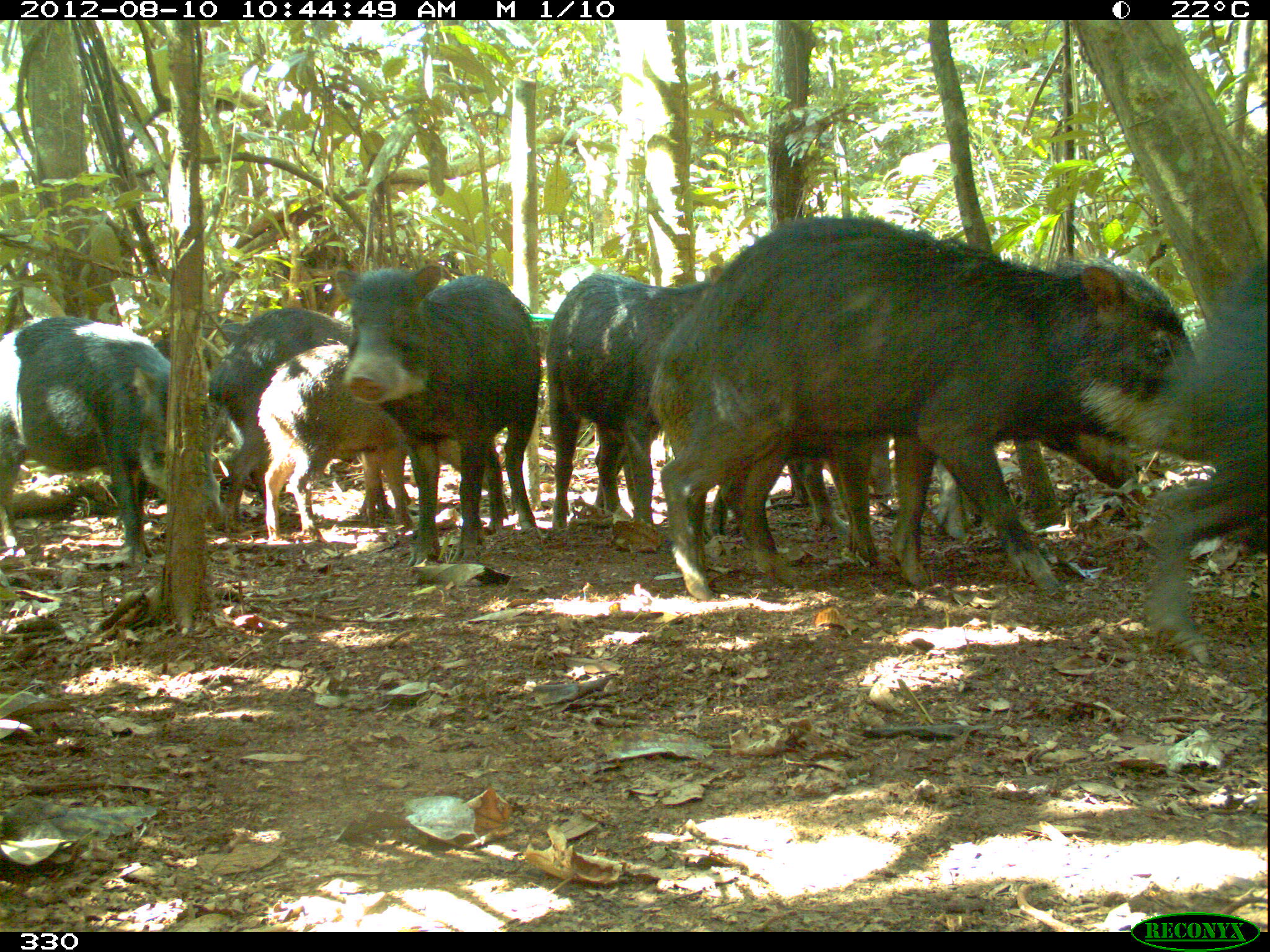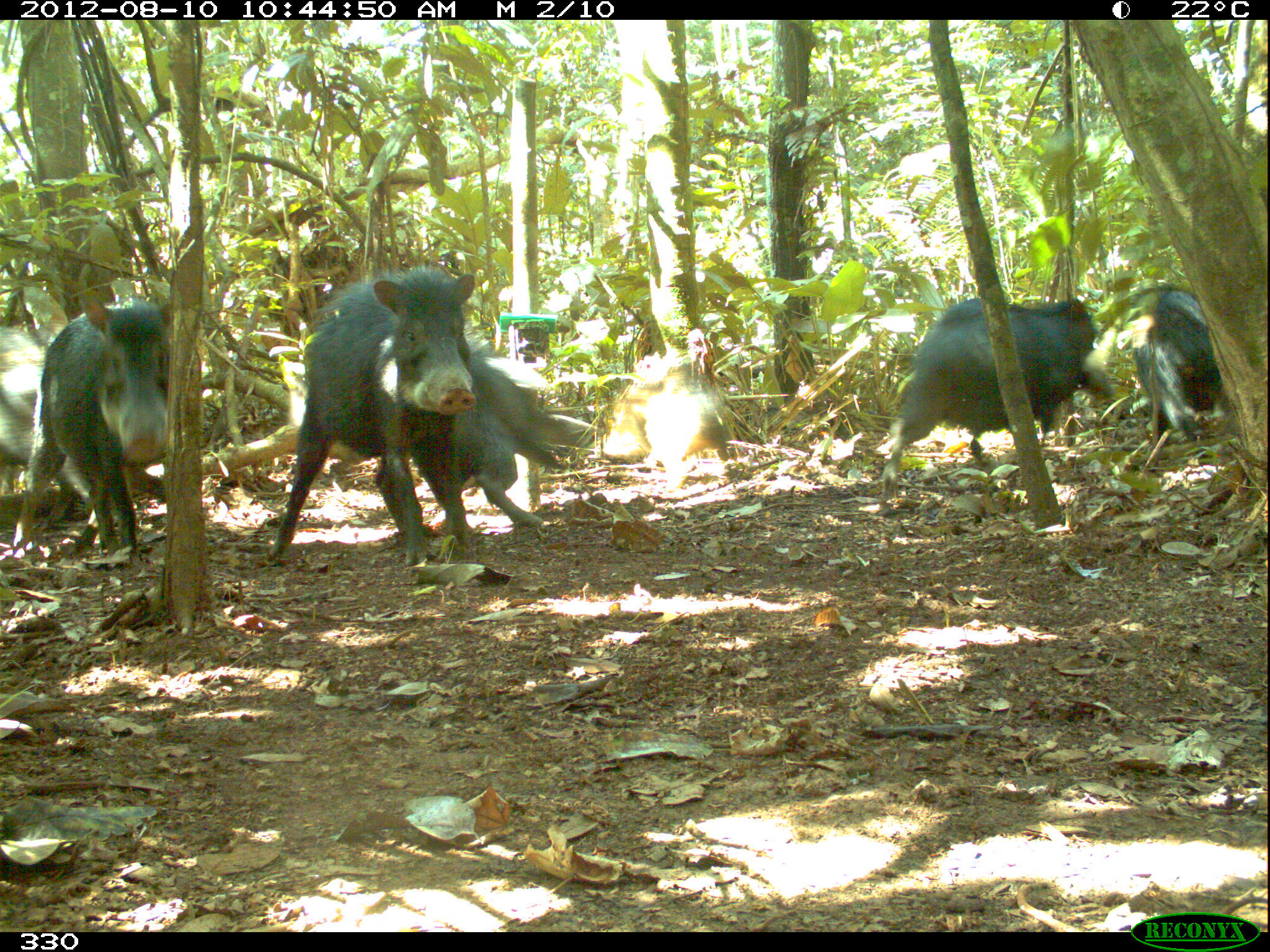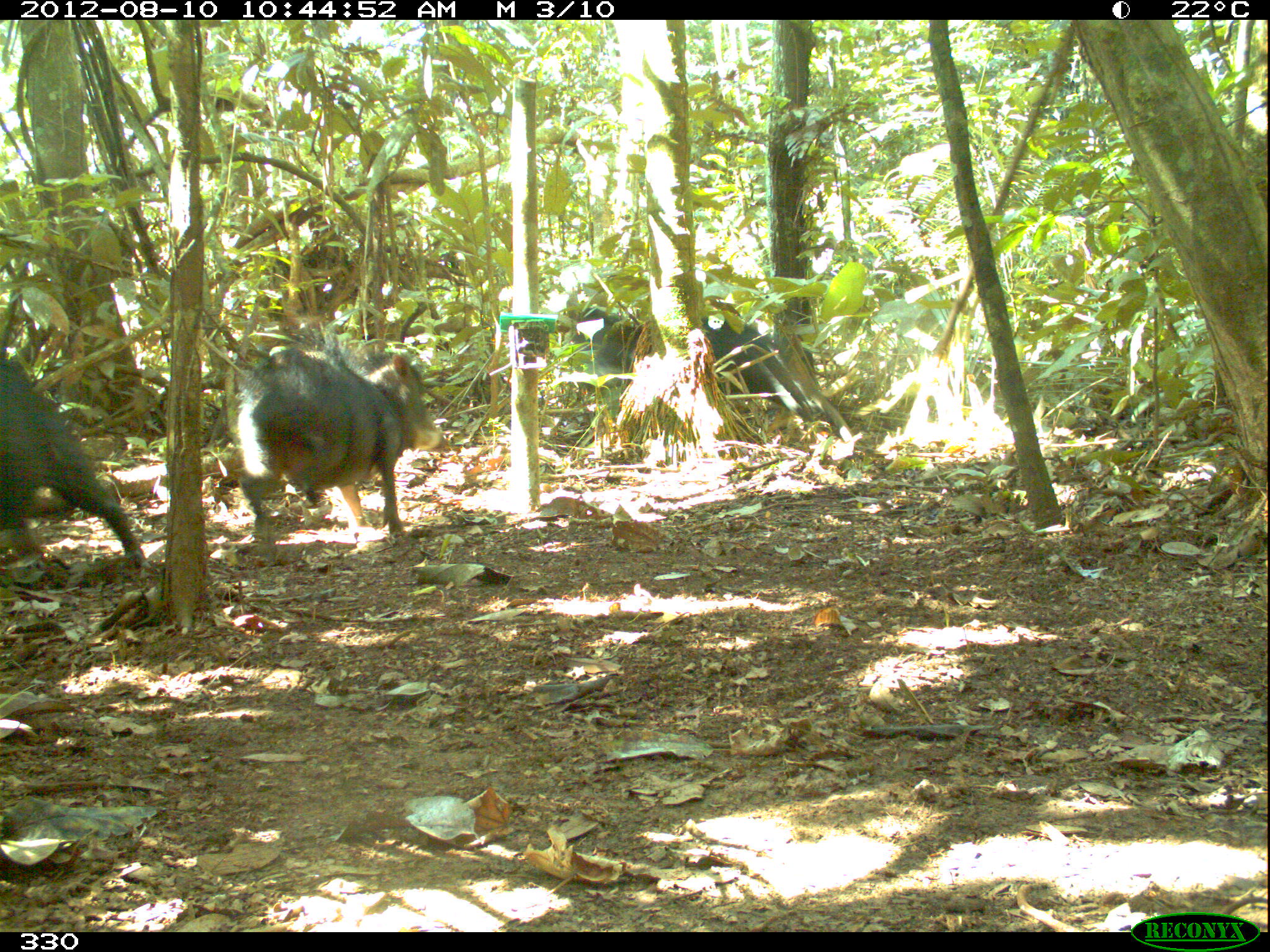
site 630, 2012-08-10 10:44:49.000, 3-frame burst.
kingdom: Animalia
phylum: Chordata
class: Mammalia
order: Artiodactyla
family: Tayassuidae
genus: Tayassu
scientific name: Tayassu pecari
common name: white-lipped peccary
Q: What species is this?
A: Tayassu pecari (white-lipped peccary).